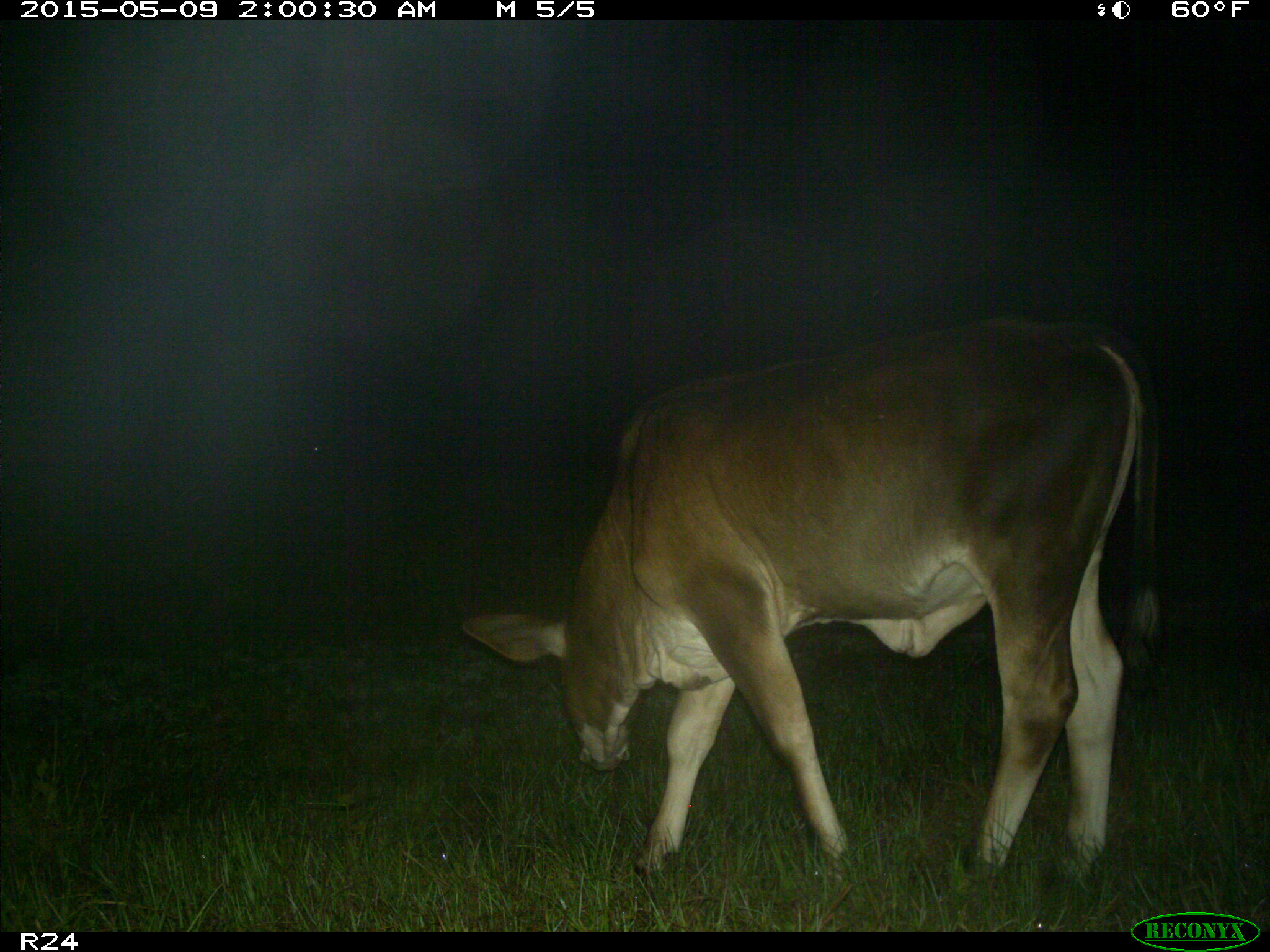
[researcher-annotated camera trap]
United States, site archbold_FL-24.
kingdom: Animalia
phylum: Chordata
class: Mammalia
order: Artiodactyla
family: Bovidae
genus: Bos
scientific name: Bos taurus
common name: domestic cow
Bos taurus (domestic cow).